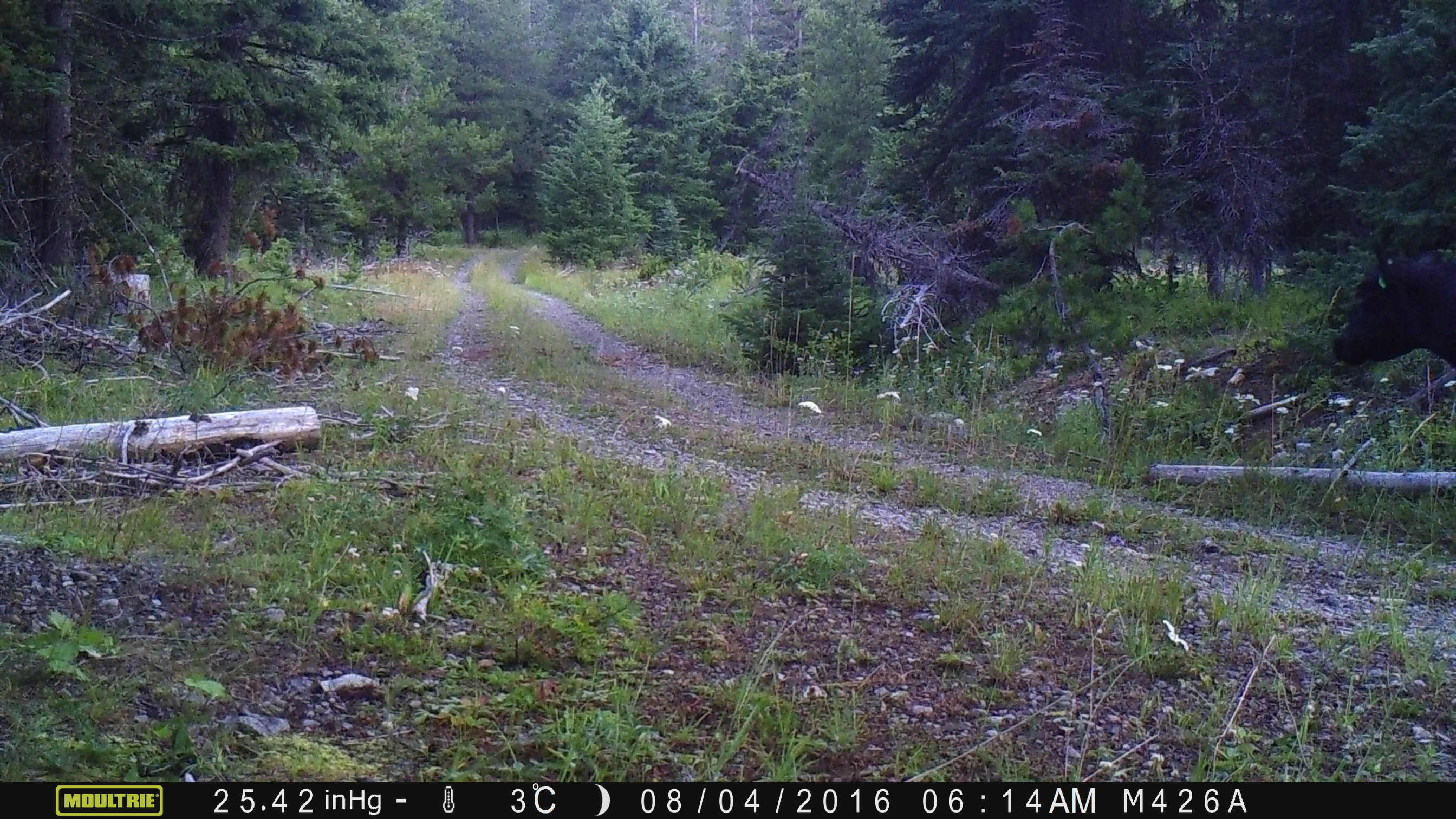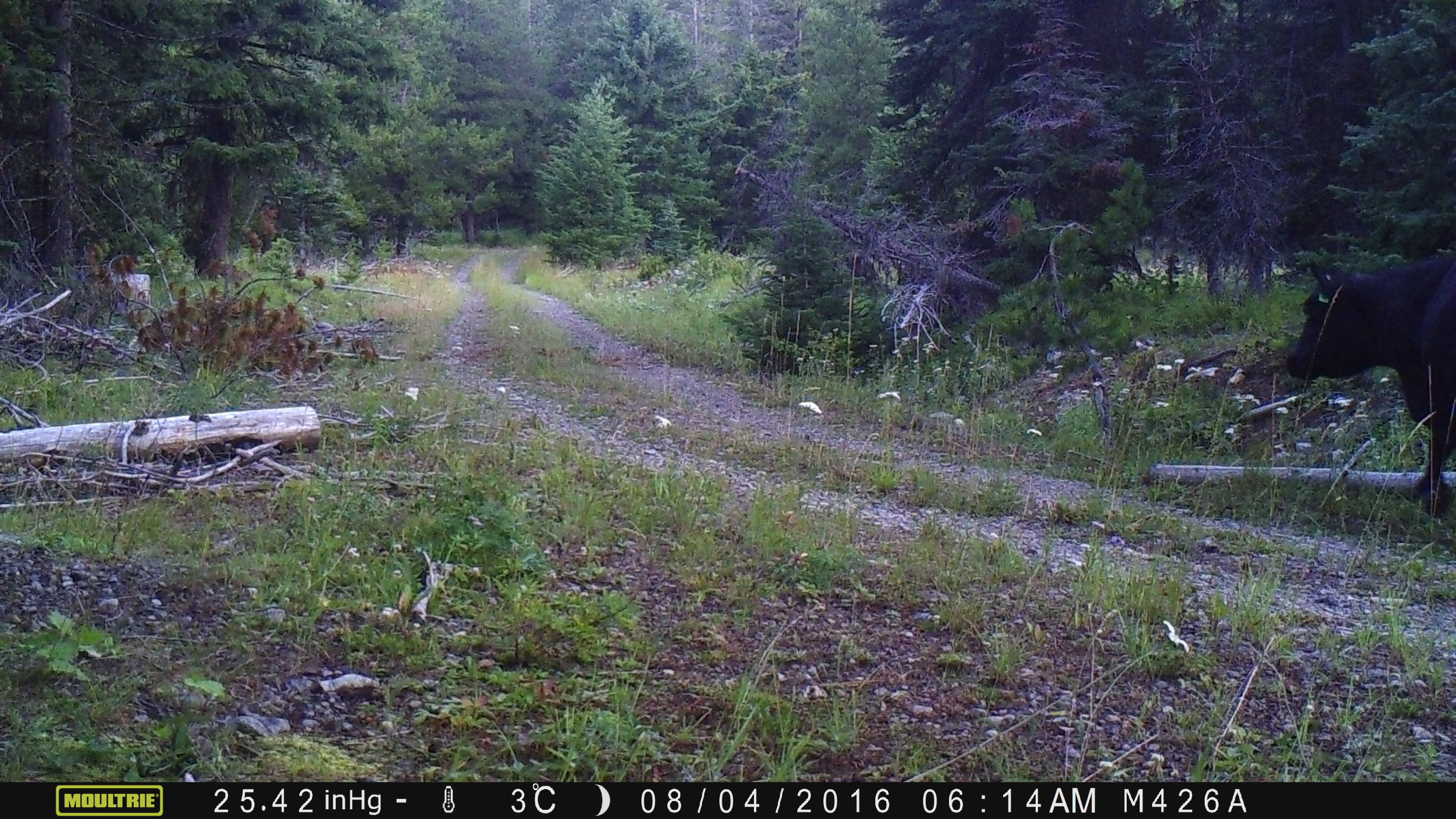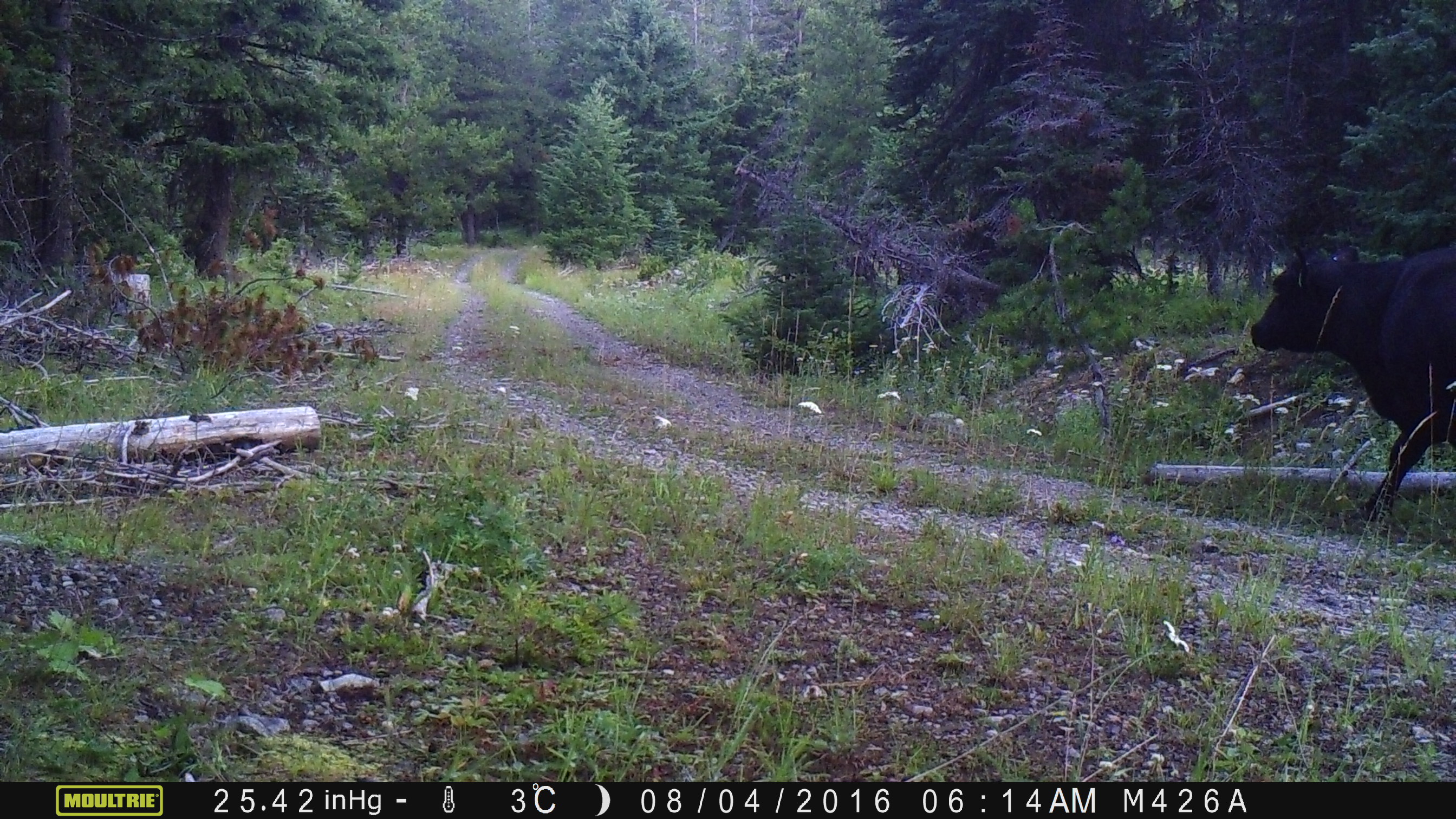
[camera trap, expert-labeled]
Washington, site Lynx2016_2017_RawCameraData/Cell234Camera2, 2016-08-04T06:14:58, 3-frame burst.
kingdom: Animalia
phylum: Chordata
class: Mammalia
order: Artiodactyla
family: Bovidae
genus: Bos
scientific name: Bos taurus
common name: domestic cattle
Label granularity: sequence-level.